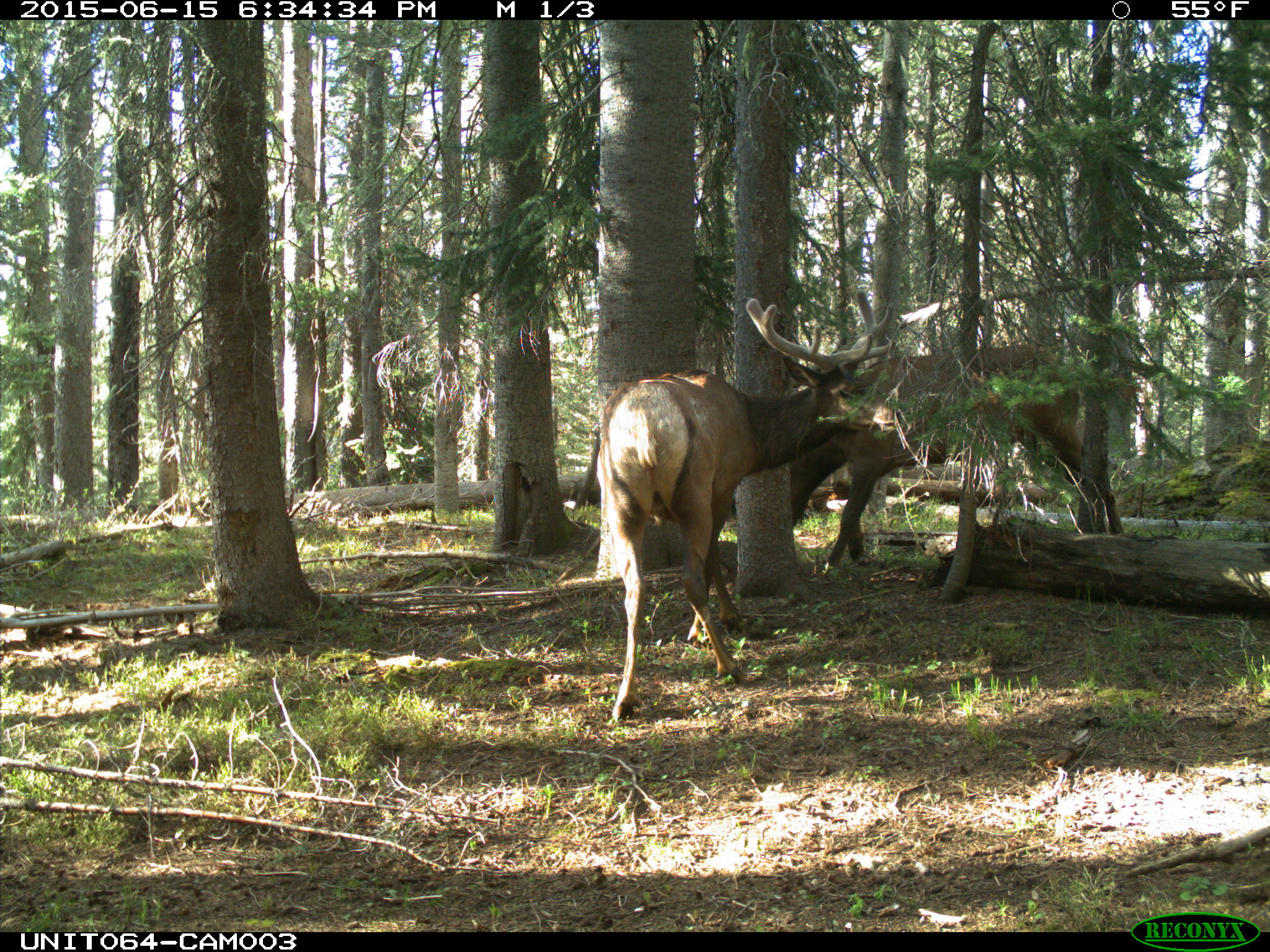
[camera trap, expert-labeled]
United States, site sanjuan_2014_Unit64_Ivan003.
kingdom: Animalia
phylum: Chordata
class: Mammalia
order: Artiodactyla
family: Cervidae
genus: Cervus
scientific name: Cervus elaphus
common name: red deer